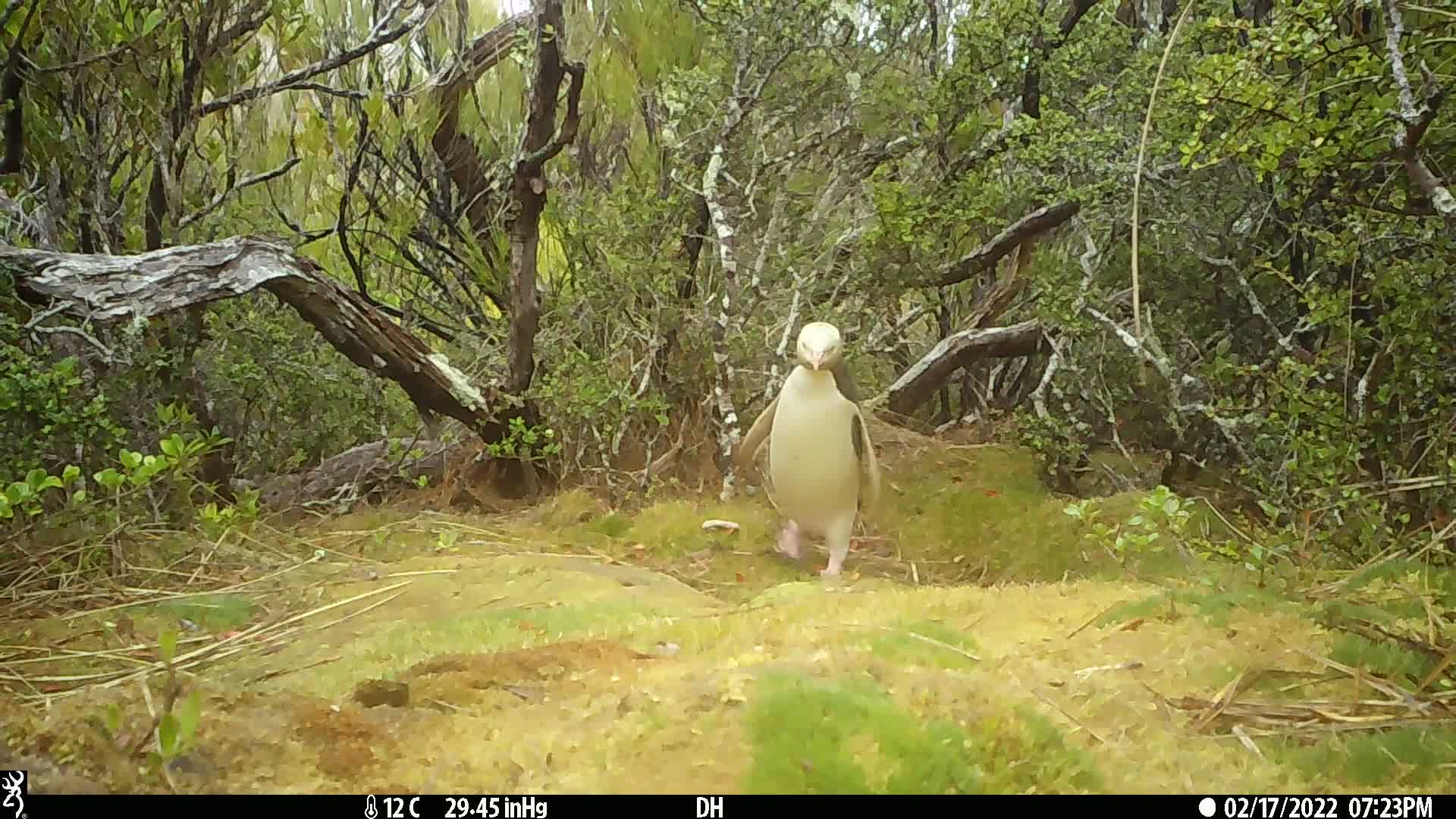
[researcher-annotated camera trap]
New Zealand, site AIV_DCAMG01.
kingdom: Animalia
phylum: Chordata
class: Aves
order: Sphenisciformes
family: Spheniscidae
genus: Megadyptes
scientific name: Megadyptes antipodes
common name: yellow-eyed penguin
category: yellow eyed penguin